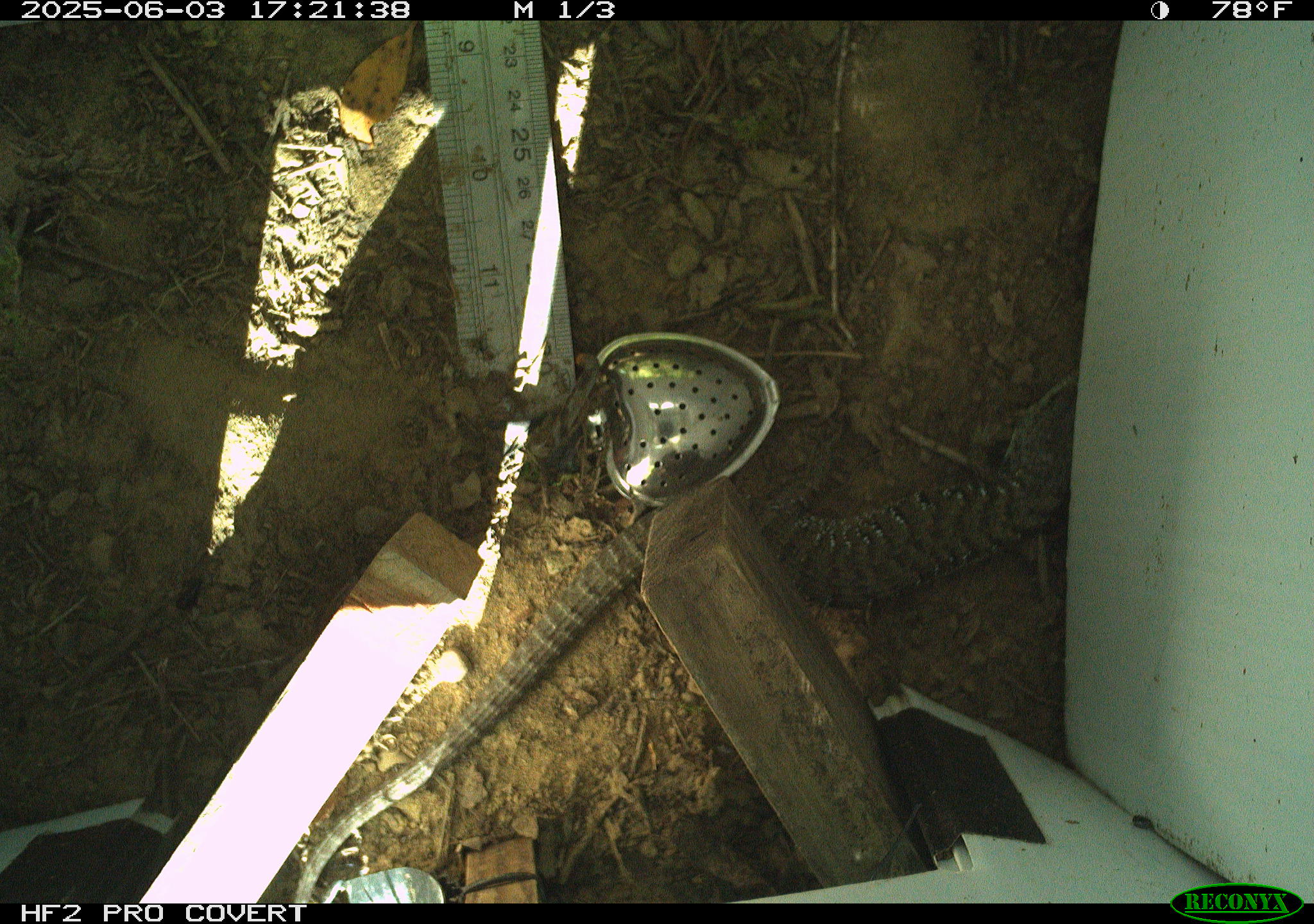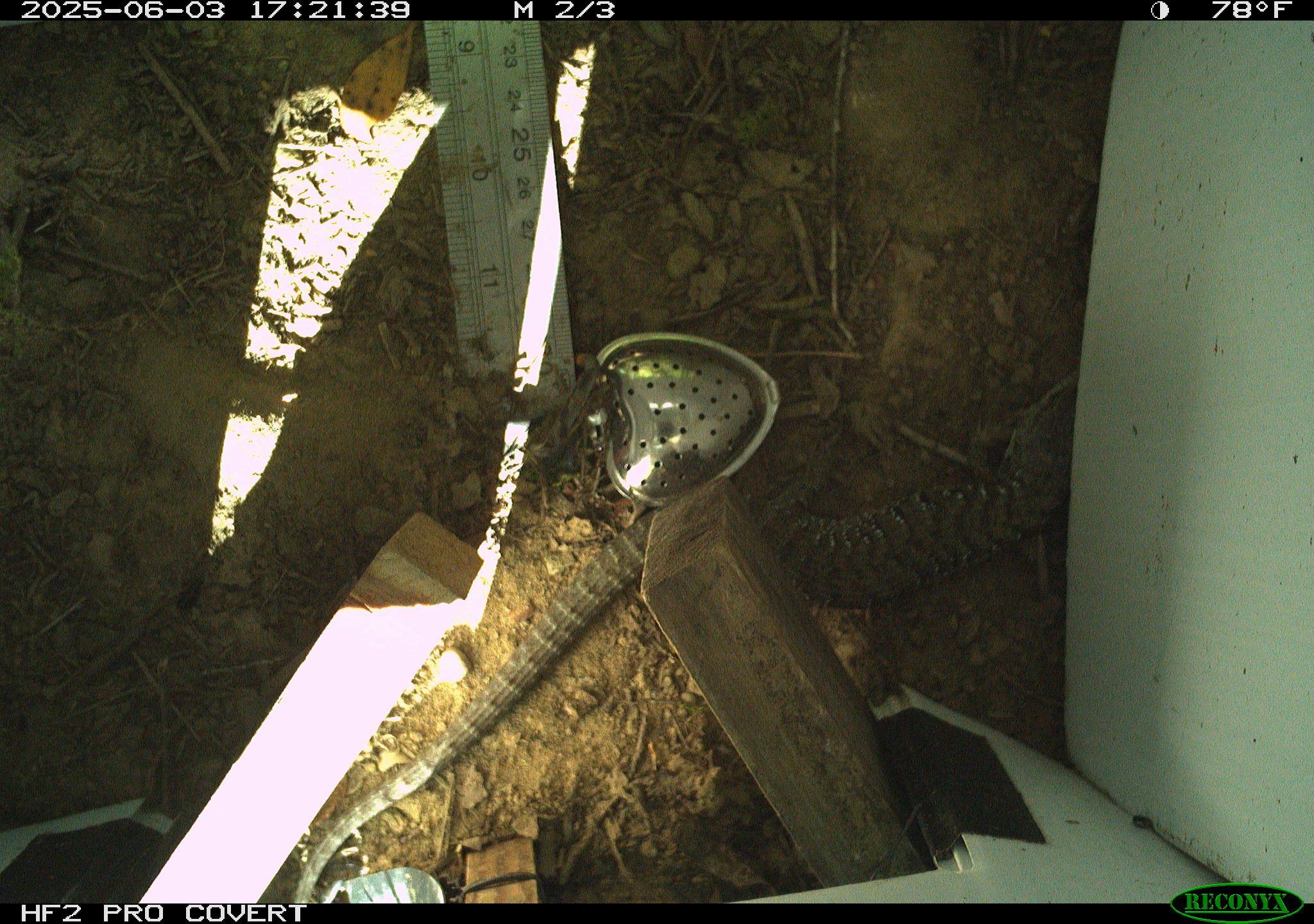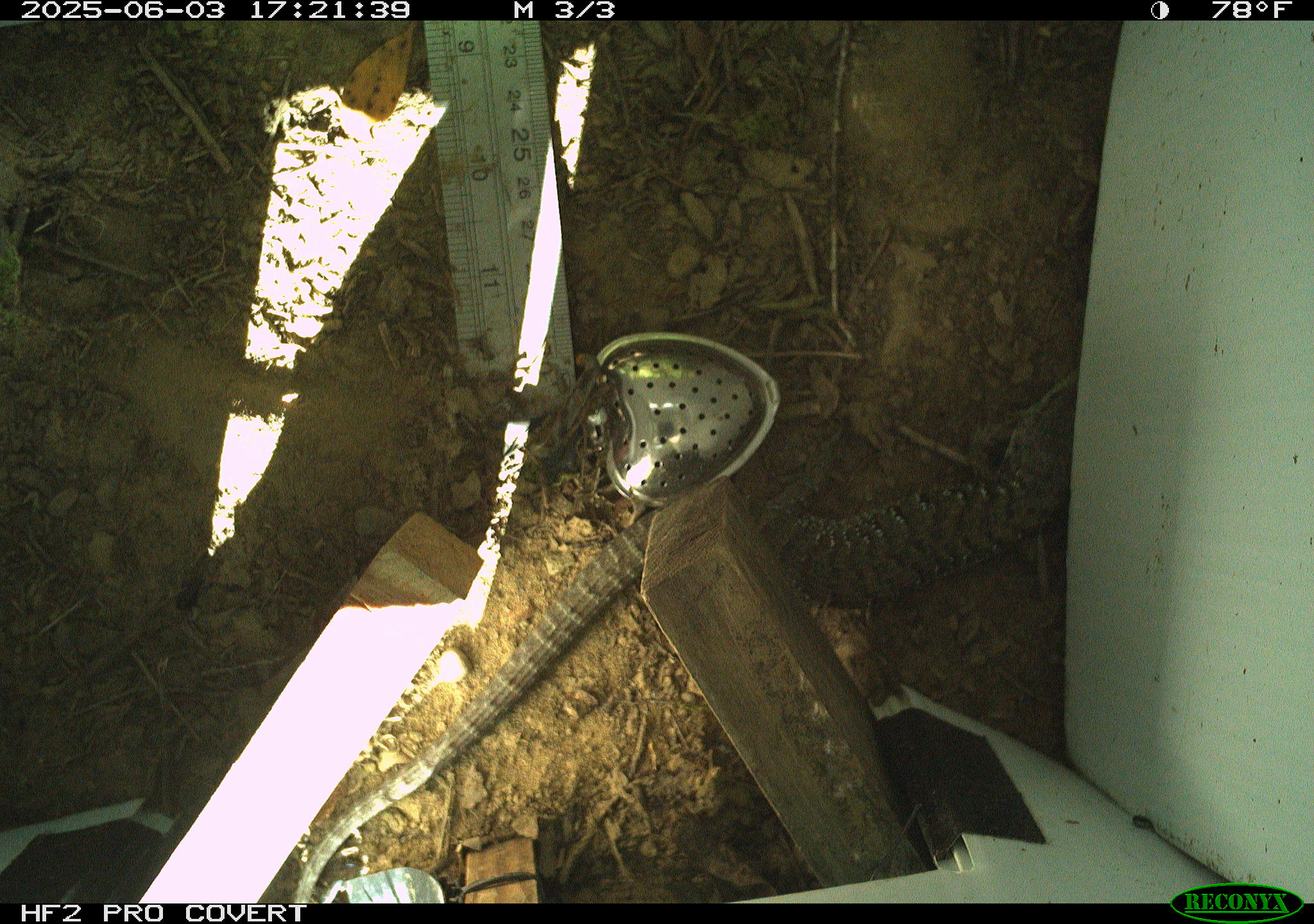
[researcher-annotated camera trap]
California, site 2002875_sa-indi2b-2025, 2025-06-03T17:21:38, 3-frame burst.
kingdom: Animalia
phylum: Chordata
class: Reptilia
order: Squamata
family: Anguidae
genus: Elgaria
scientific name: Elgaria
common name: alligator lizards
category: elgaria species